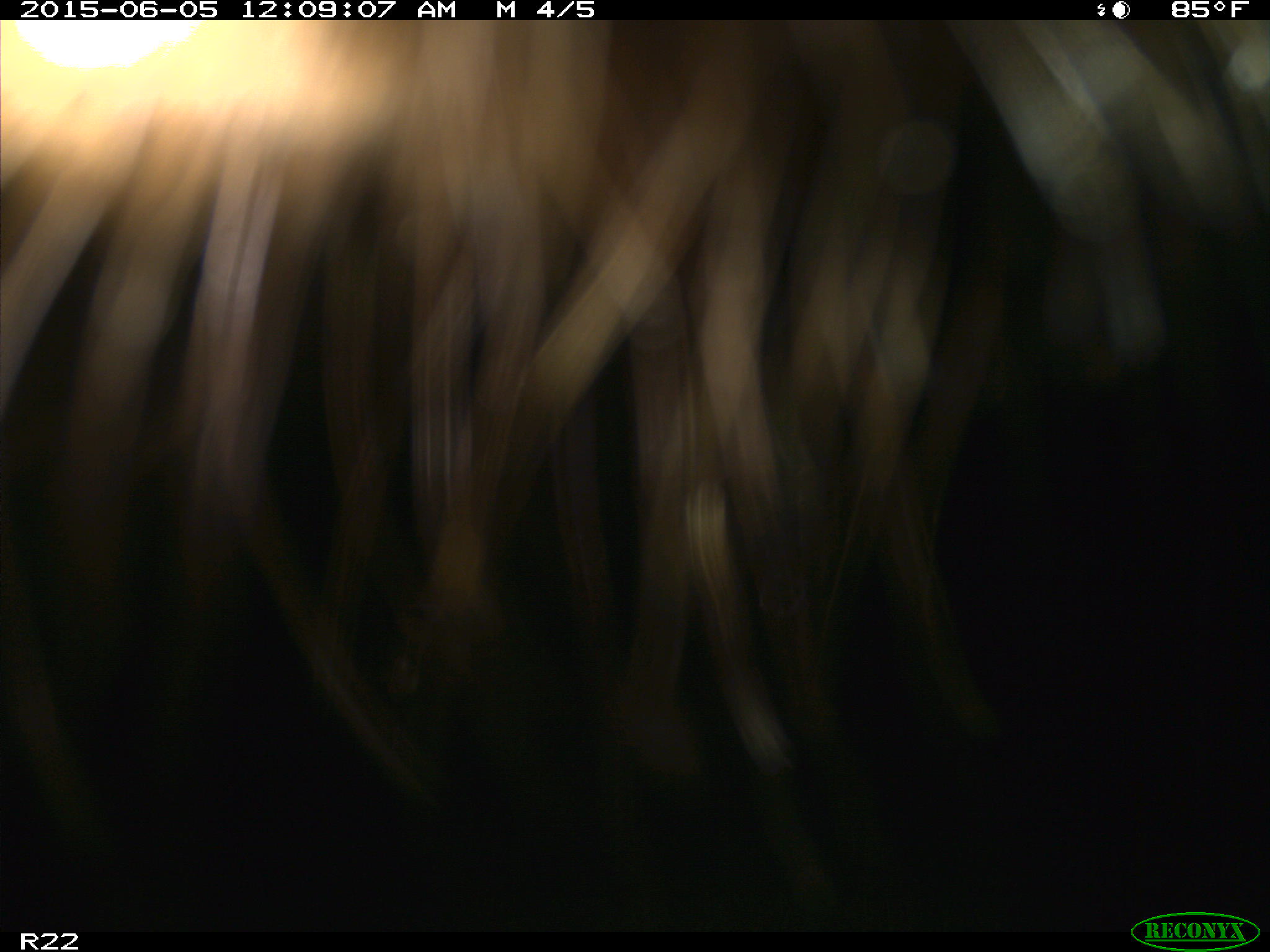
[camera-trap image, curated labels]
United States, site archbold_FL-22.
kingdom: Animalia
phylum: Chordata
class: Mammalia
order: Artiodactyla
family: Bovidae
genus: Bos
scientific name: Bos taurus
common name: domestic cow